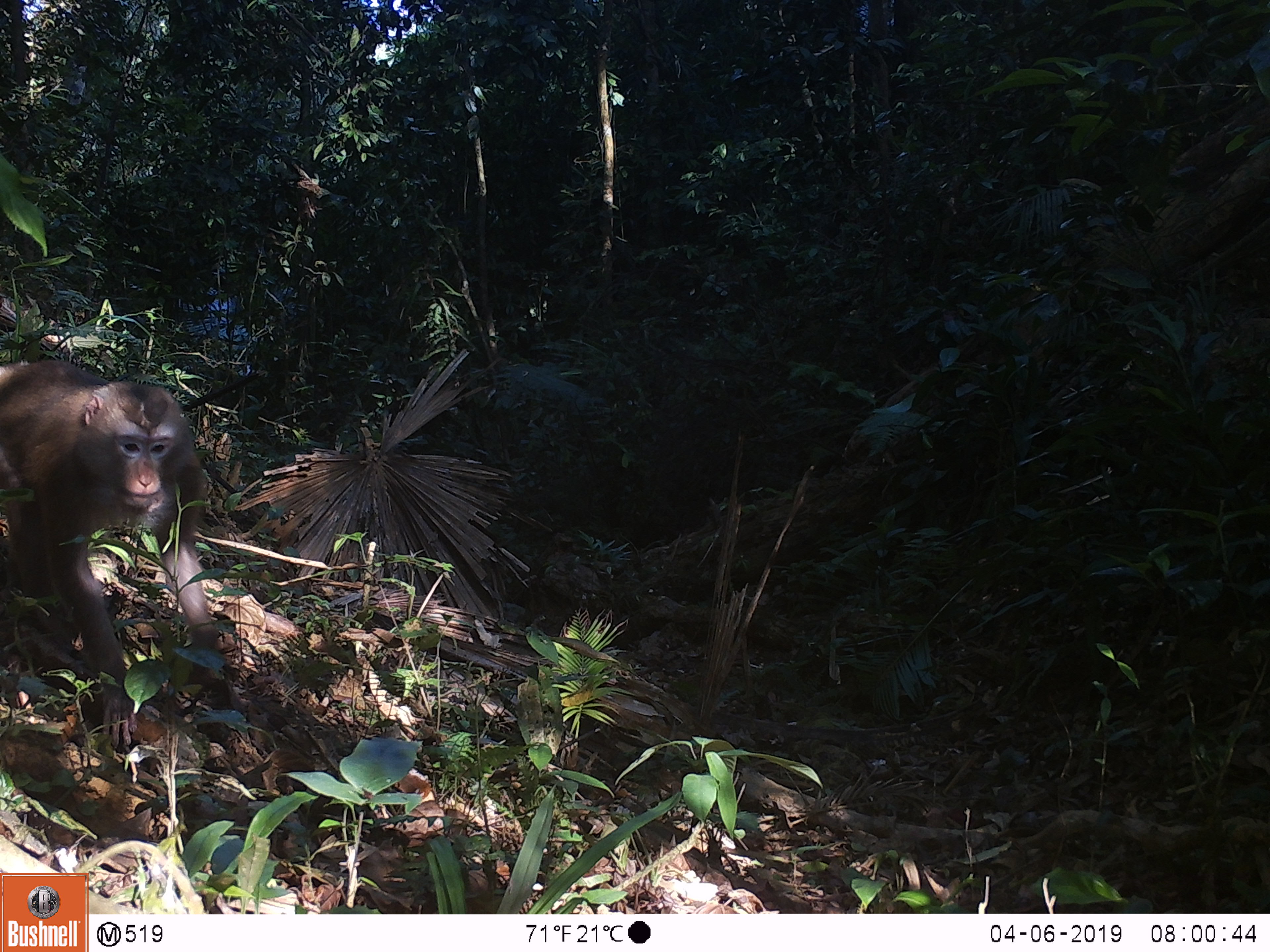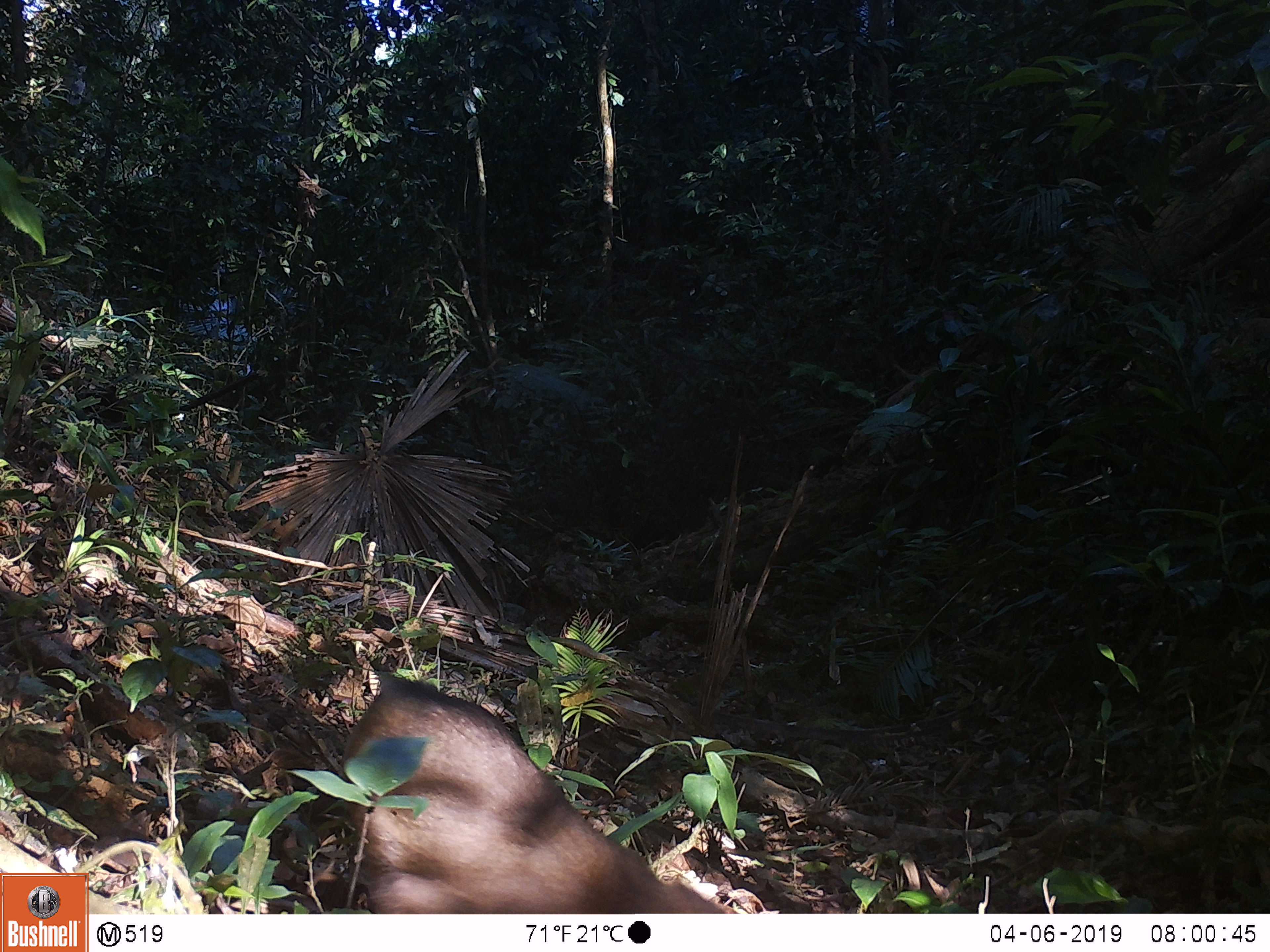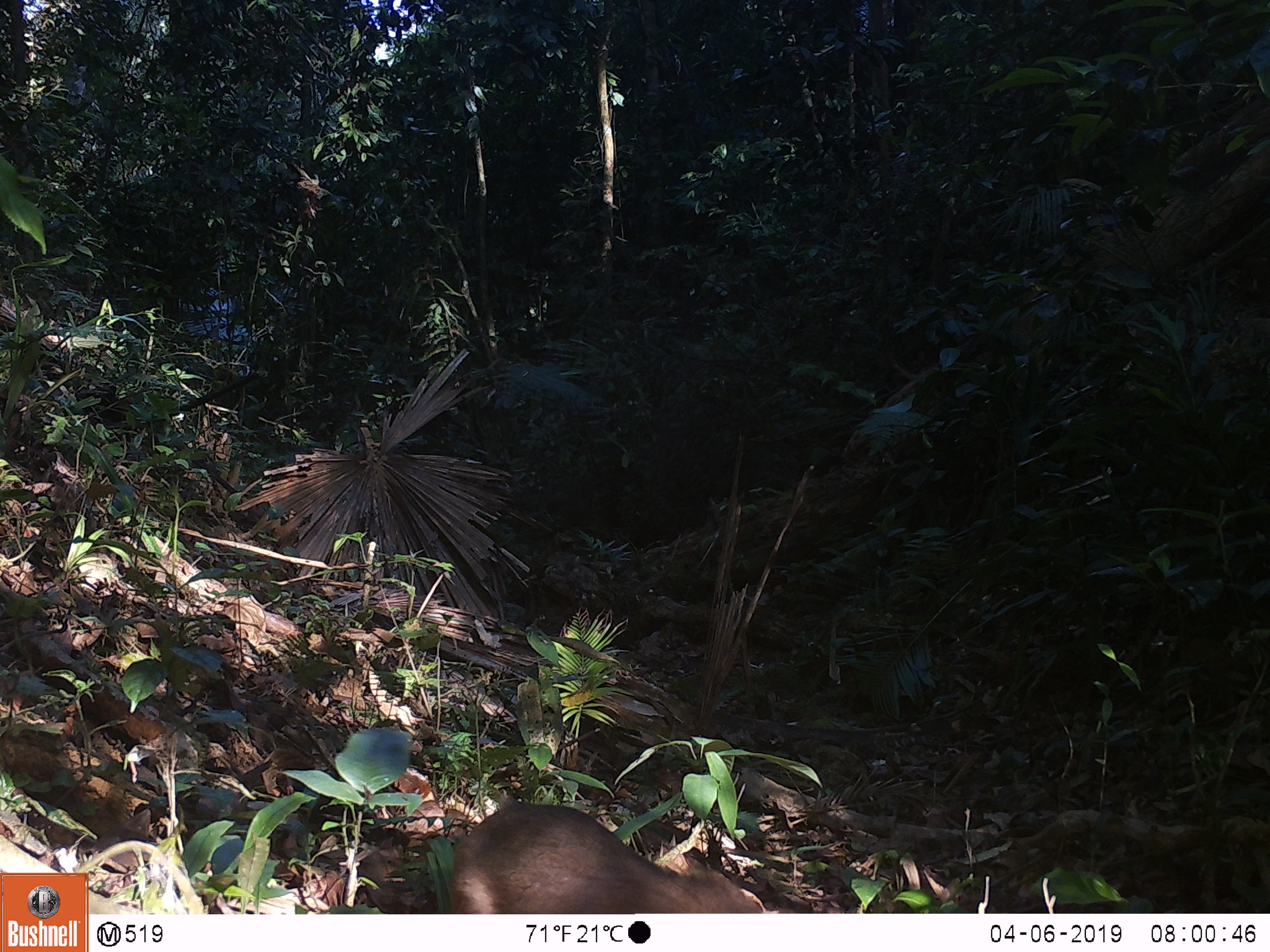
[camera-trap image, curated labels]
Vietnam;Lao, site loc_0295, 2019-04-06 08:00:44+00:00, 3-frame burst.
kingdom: Animalia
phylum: Chordata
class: Mammalia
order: Primates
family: Cercopithecidae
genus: Macaca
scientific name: Macaca nemestrina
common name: pig-tailed macaque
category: pig tailed macaque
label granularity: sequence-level